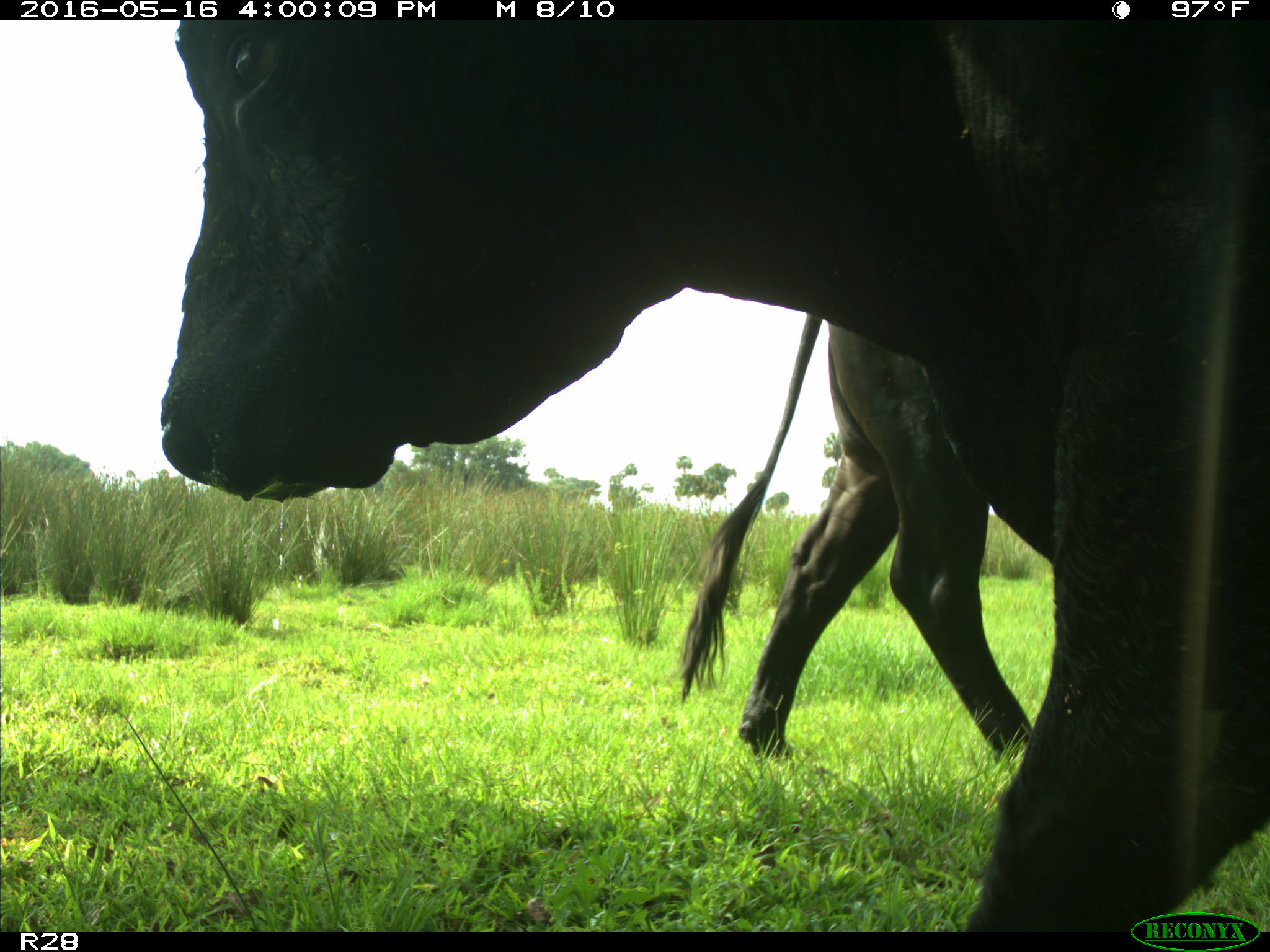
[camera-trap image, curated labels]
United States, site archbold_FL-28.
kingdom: Animalia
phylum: Chordata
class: Mammalia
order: Artiodactyla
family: Bovidae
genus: Bos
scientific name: Bos taurus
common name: domestic cow